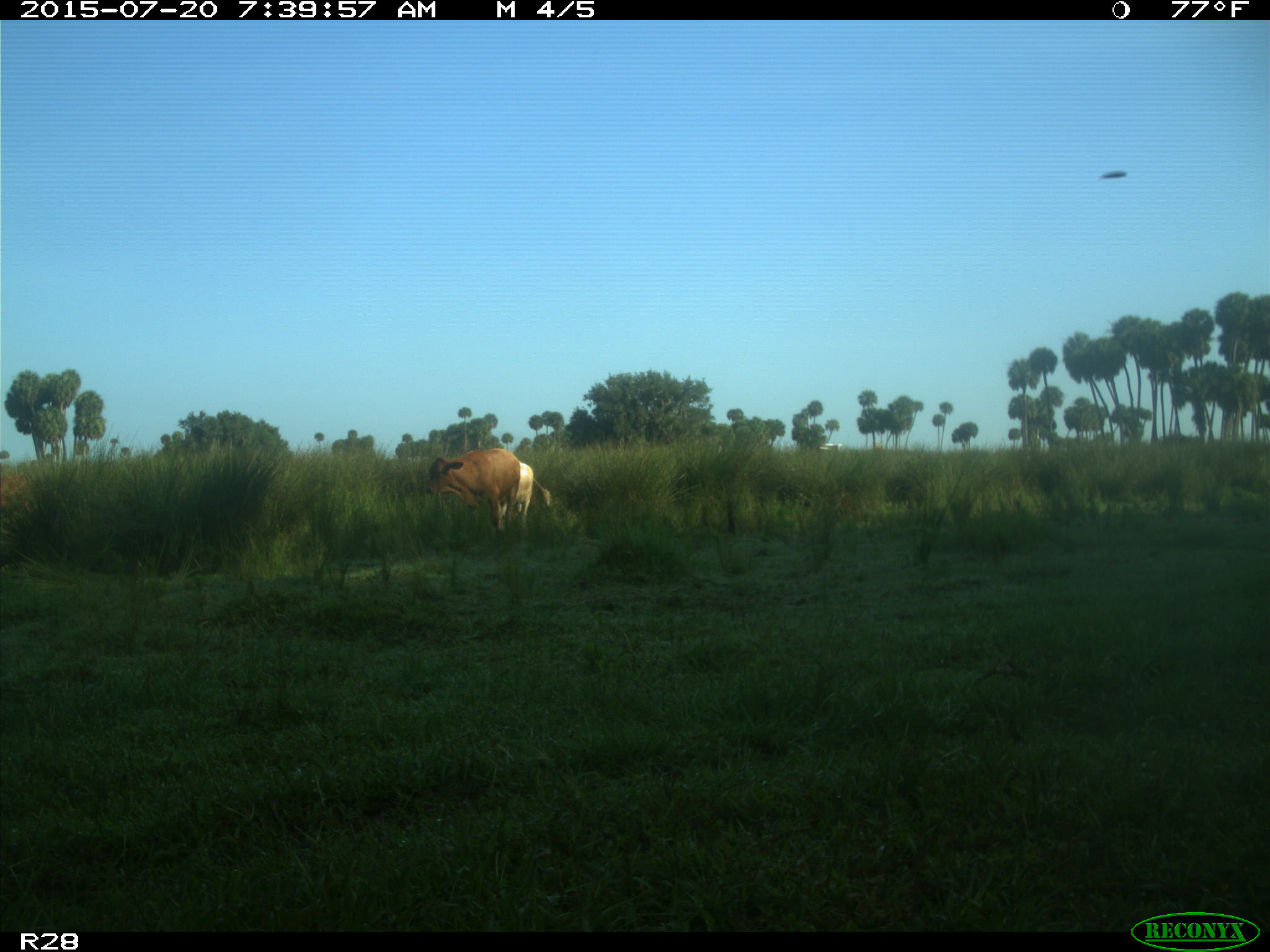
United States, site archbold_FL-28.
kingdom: Animalia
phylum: Chordata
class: Mammalia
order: Artiodactyla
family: Bovidae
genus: Bos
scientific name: Bos taurus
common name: domestic cow